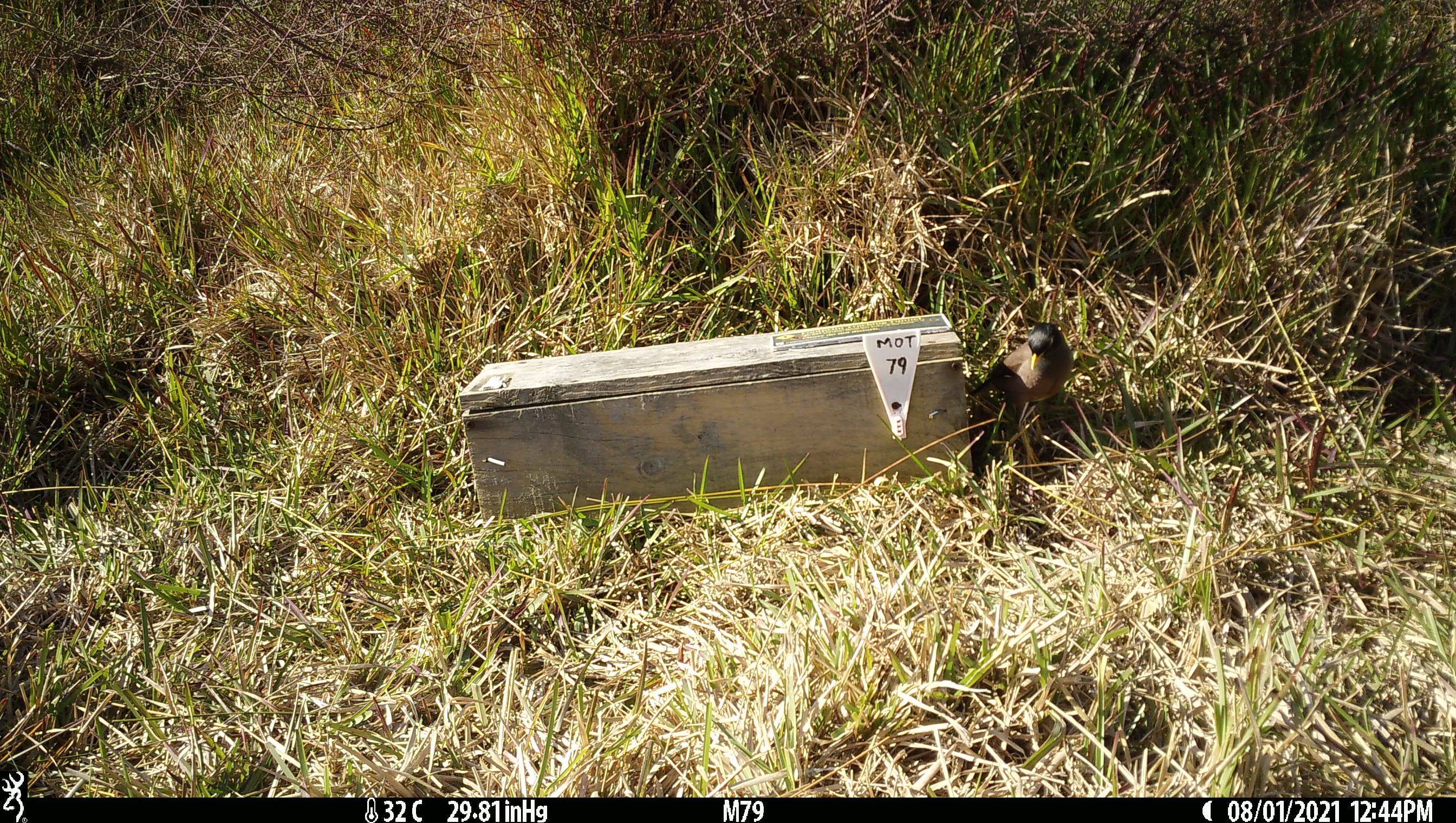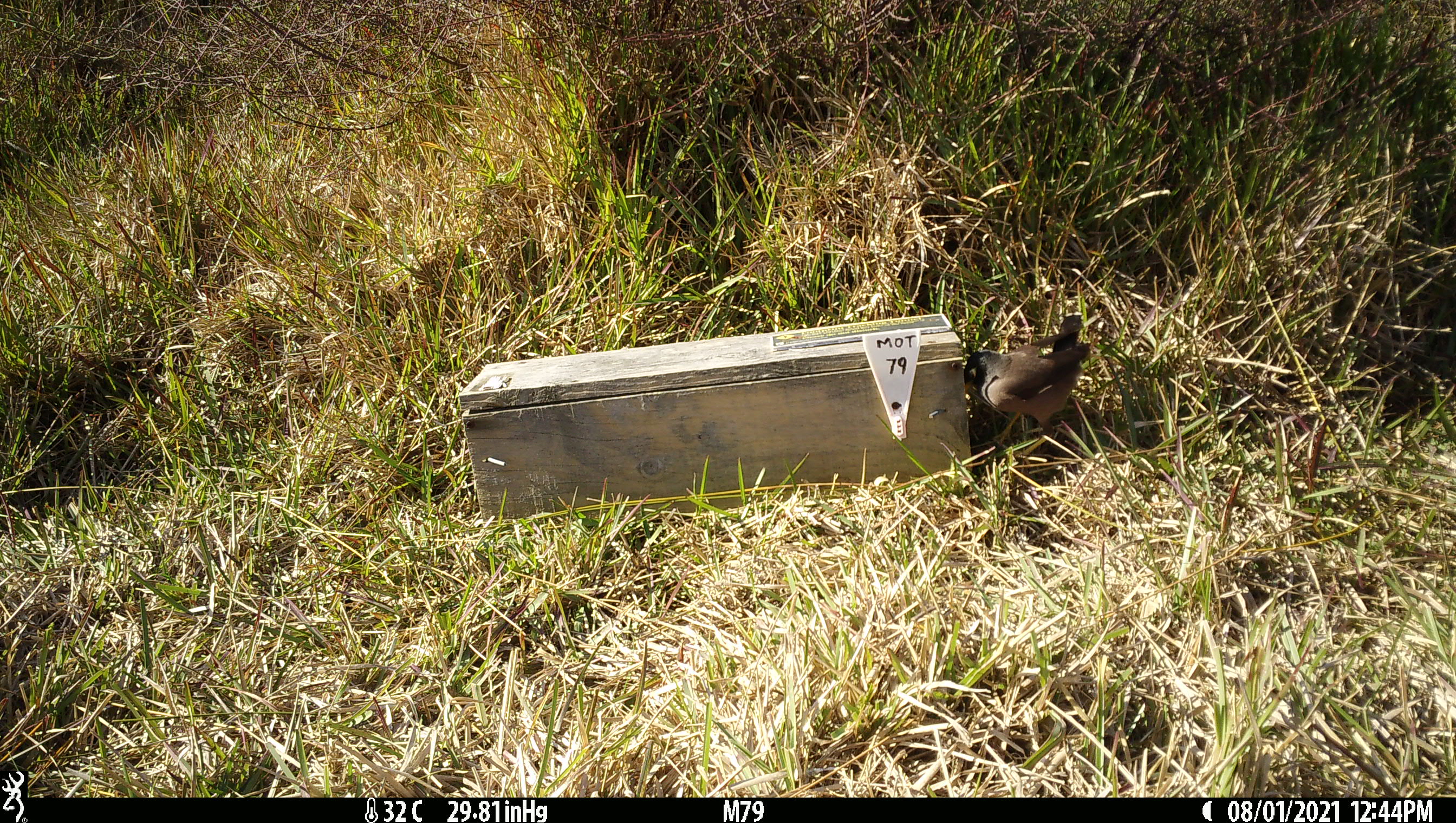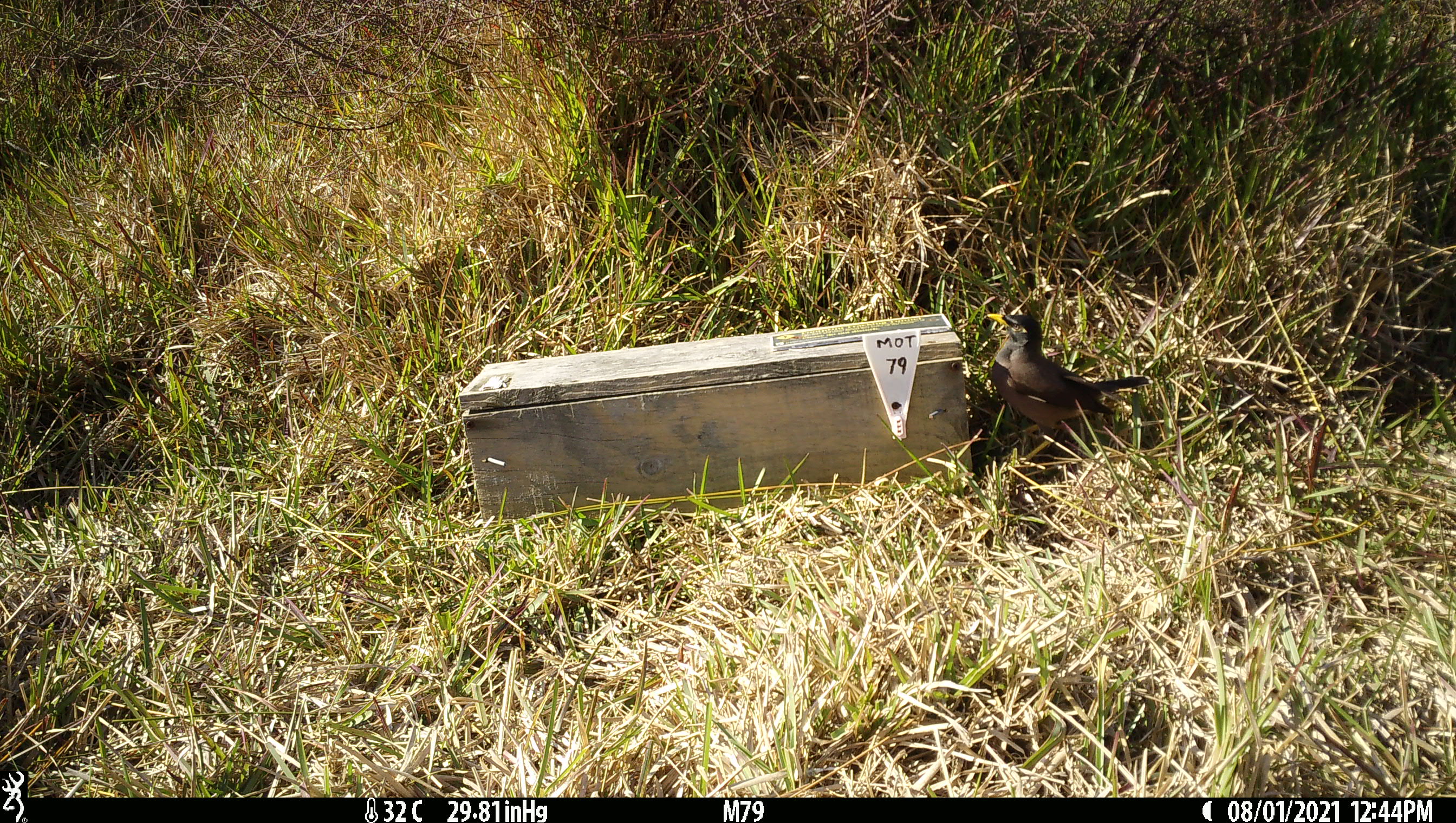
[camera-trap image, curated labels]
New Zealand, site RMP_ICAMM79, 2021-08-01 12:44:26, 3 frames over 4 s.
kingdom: Animalia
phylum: Chordata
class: Aves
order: Passeriformes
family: Sturnidae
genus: Acridotheres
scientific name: Acridotheres tristis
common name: common myna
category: myna